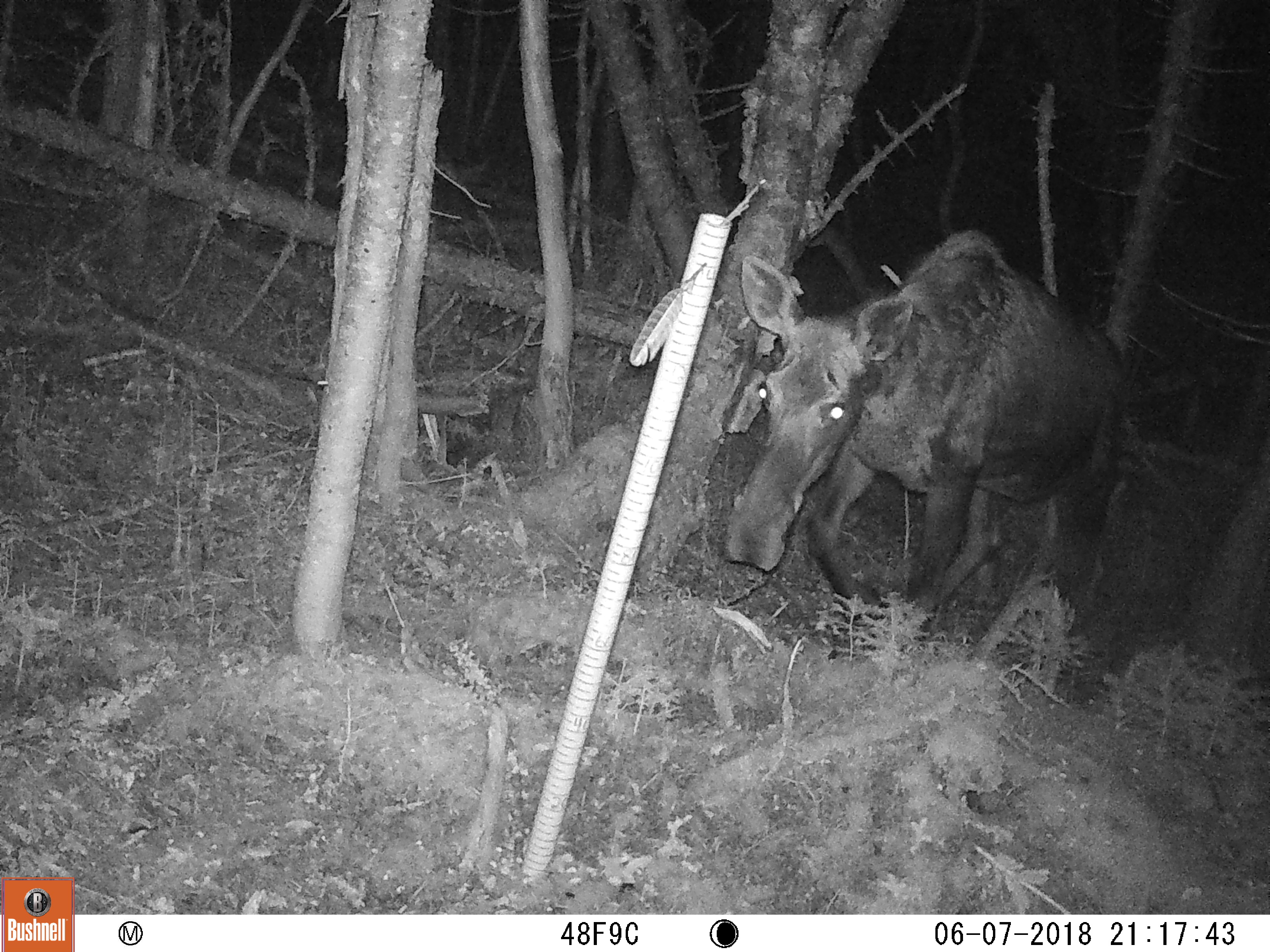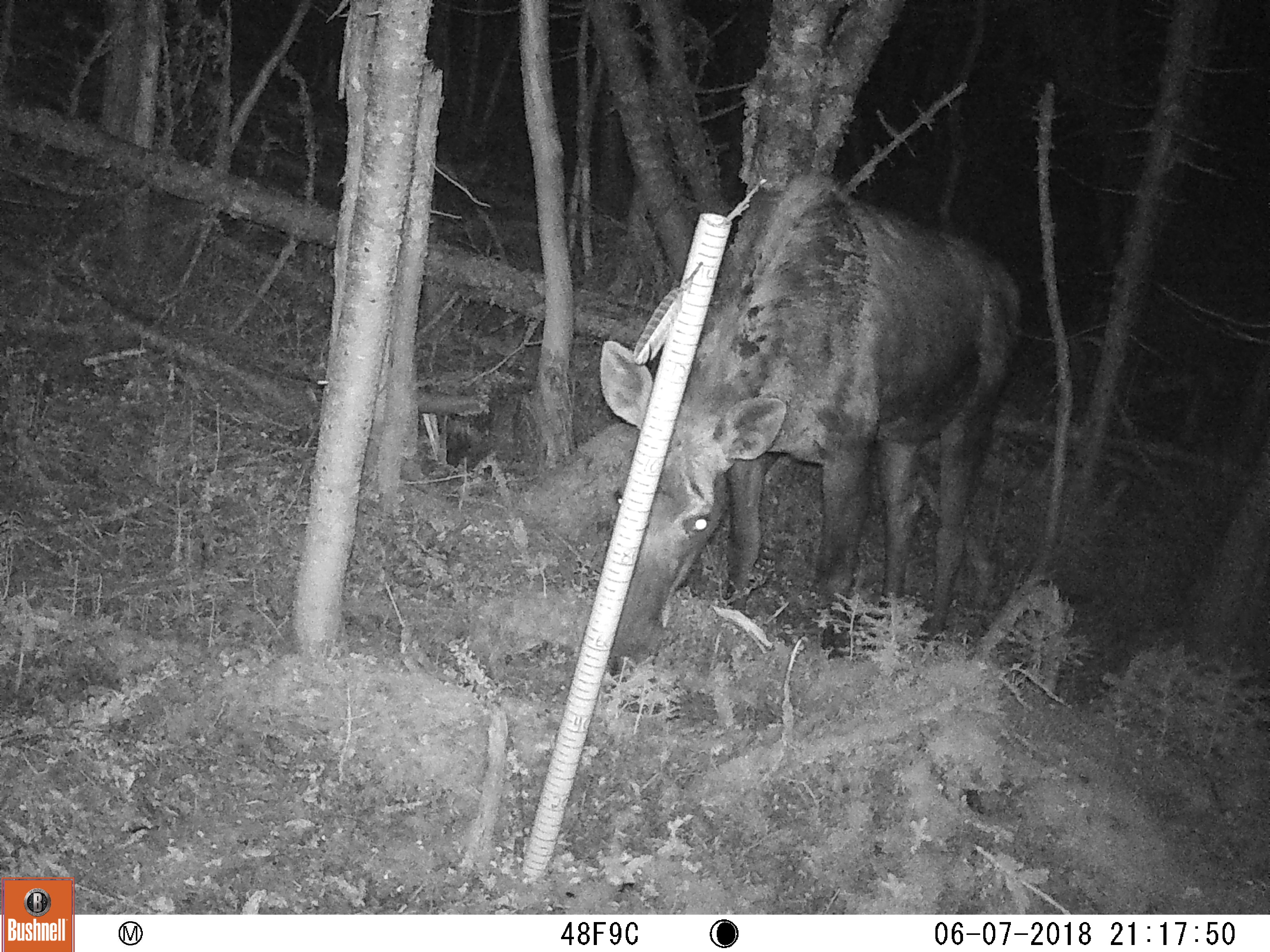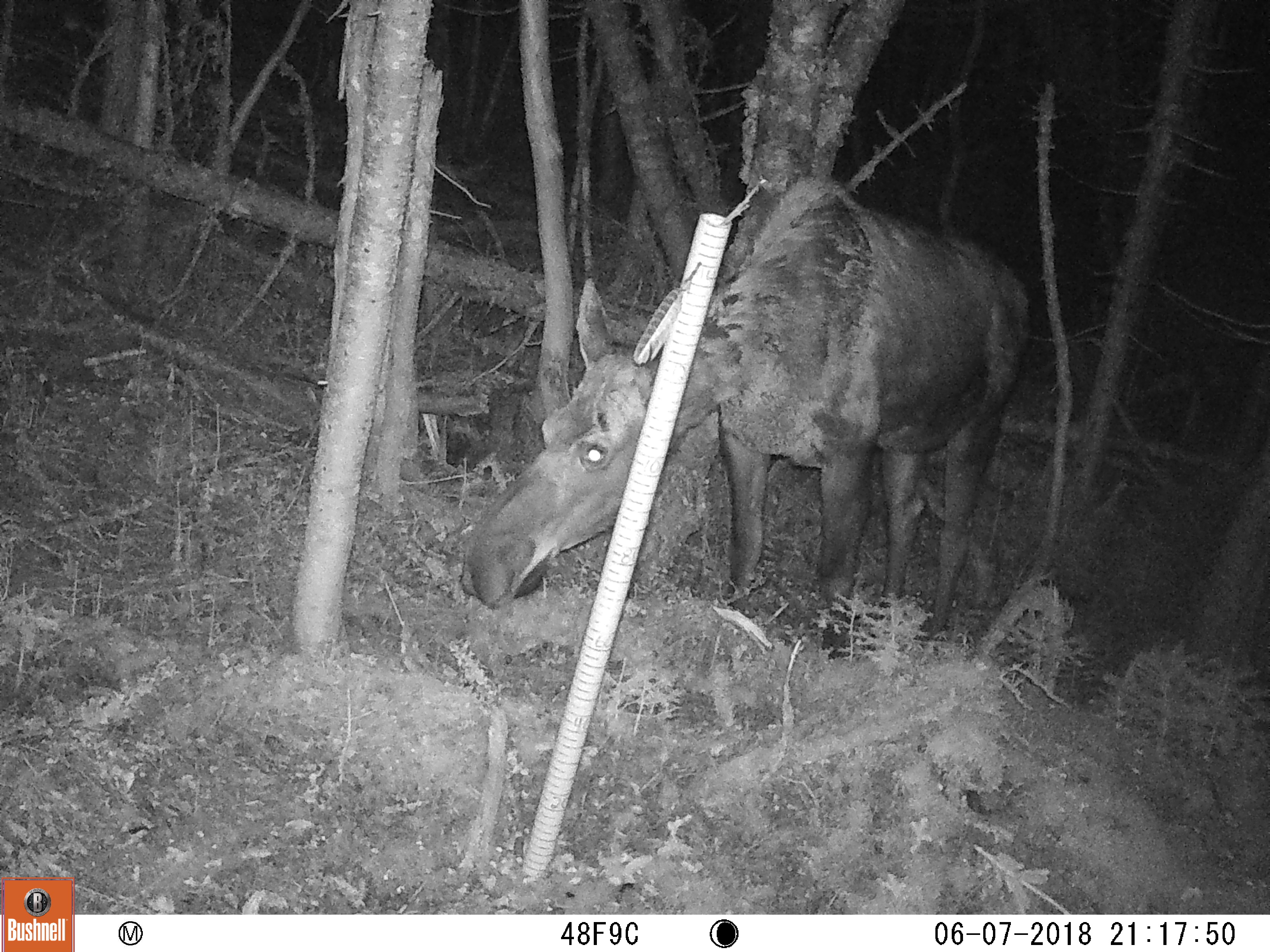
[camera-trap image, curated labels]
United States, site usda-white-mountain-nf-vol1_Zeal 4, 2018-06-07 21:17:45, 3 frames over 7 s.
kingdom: Animalia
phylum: Chordata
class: Mammalia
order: Artiodactyla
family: Cervidae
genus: Alces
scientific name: Alces alces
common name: moose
Moose (Alces alces).